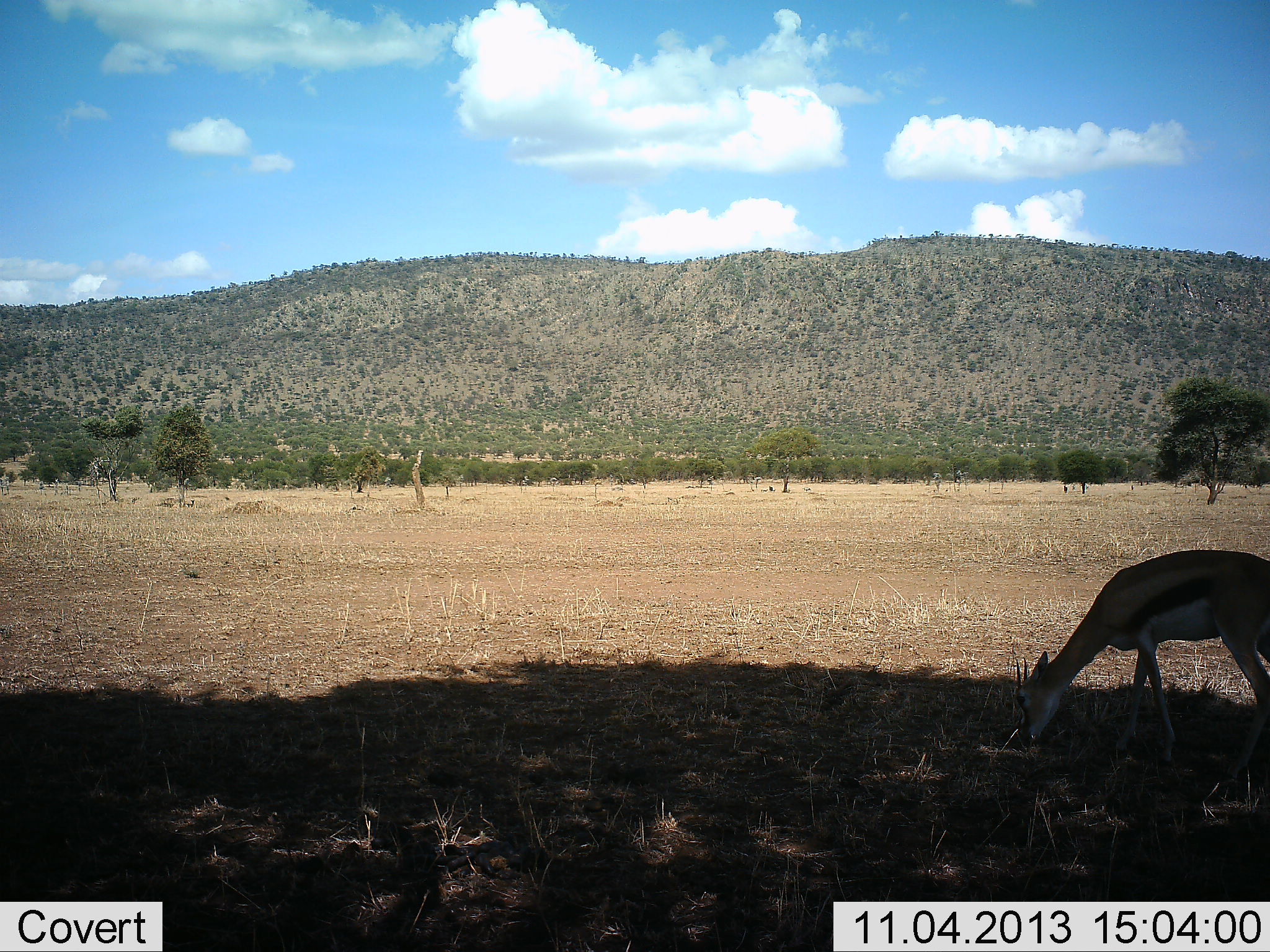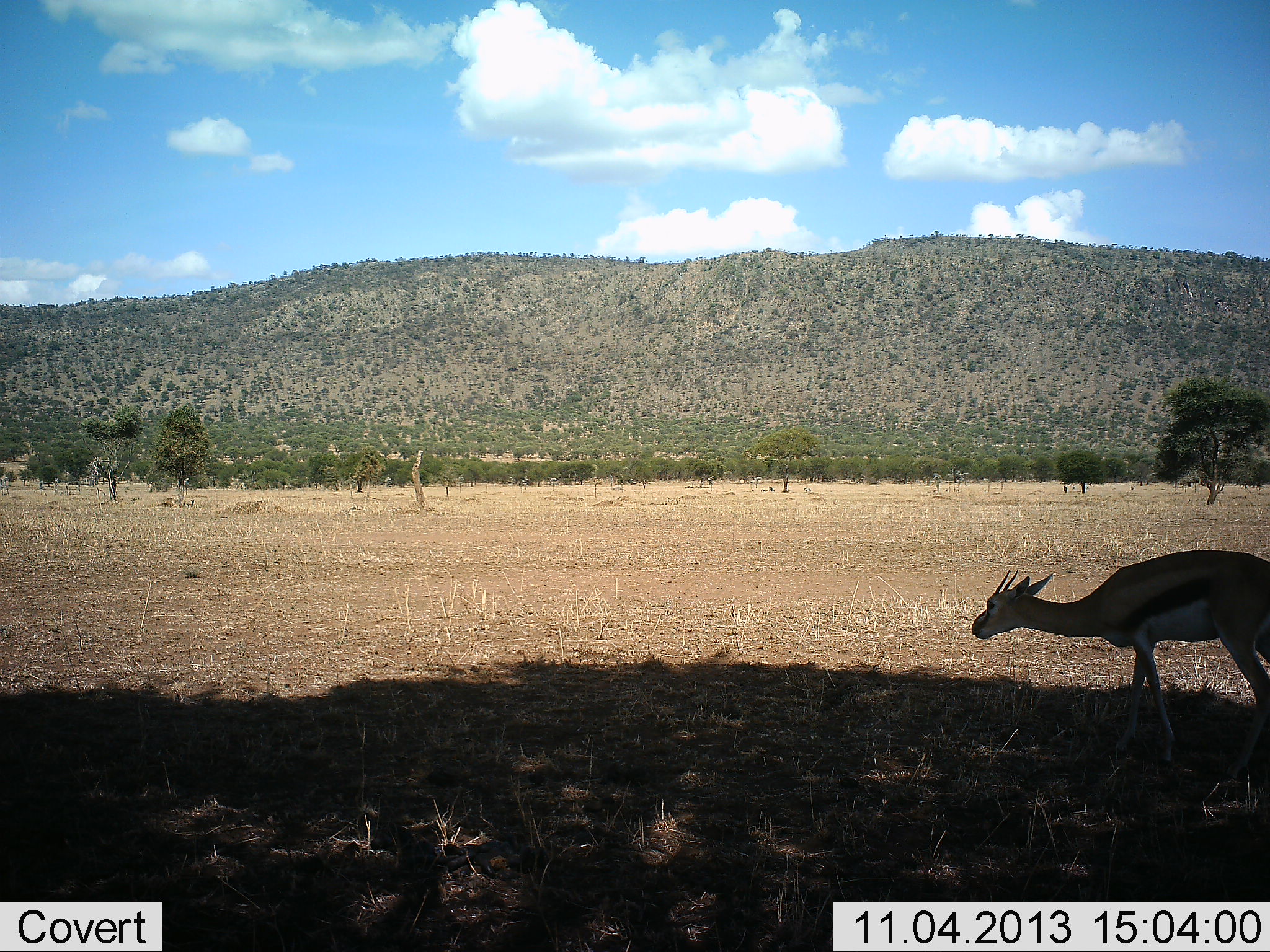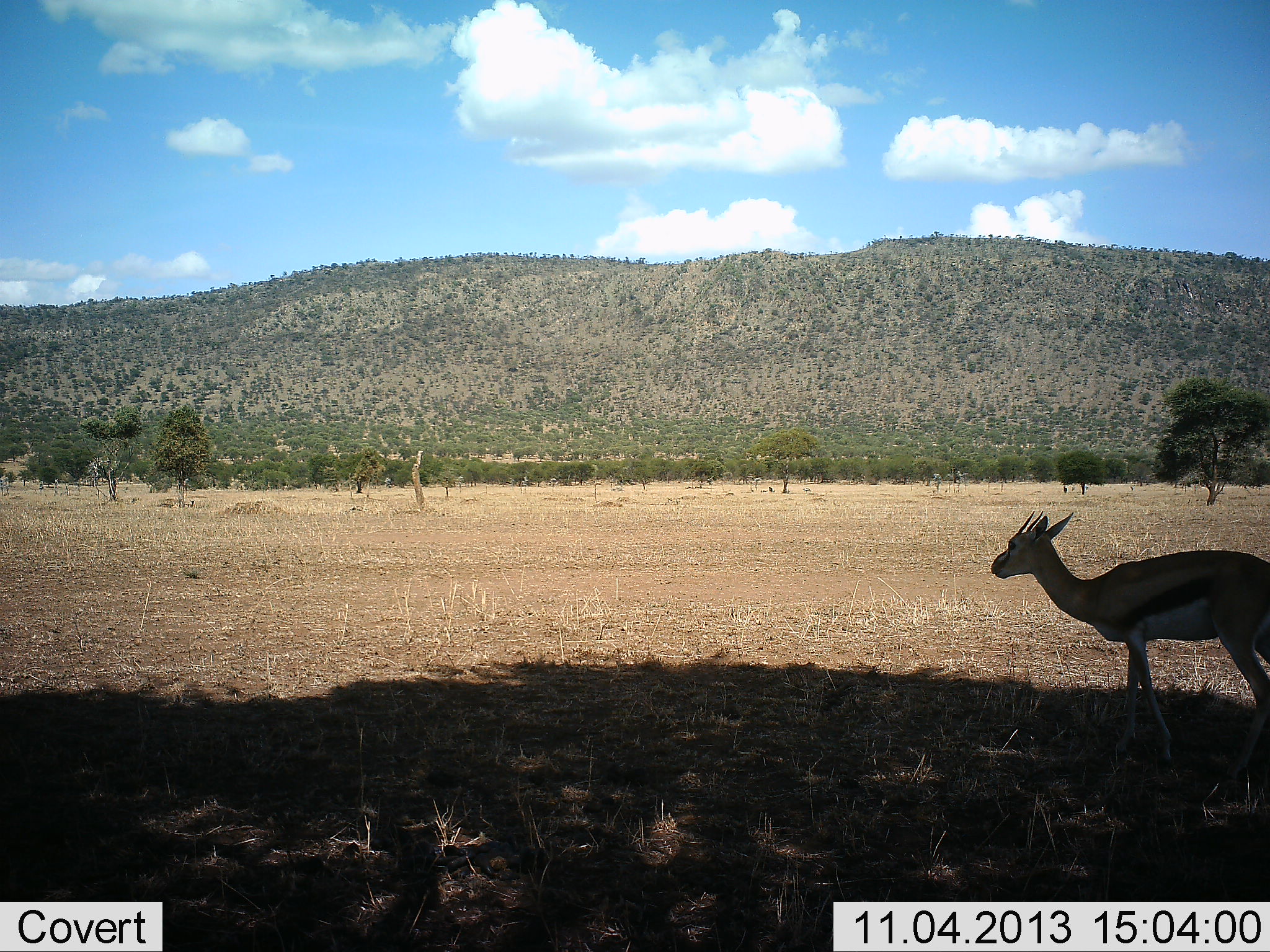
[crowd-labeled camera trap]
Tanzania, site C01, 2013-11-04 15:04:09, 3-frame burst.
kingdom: Animalia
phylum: Chordata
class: Mammalia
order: Artiodactyla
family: Bovidae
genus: Eudorcas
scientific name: Eudorcas thomsonii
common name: thomson's gazelle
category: gazellethomsons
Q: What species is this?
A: Gazellethomsons (thomson's gazelle) (Eudorcas thomsonii).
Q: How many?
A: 1.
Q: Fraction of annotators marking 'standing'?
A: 30%.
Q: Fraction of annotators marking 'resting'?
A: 0%.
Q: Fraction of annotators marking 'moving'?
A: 10%.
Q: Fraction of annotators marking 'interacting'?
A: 0%.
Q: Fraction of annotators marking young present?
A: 10%.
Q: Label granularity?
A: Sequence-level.